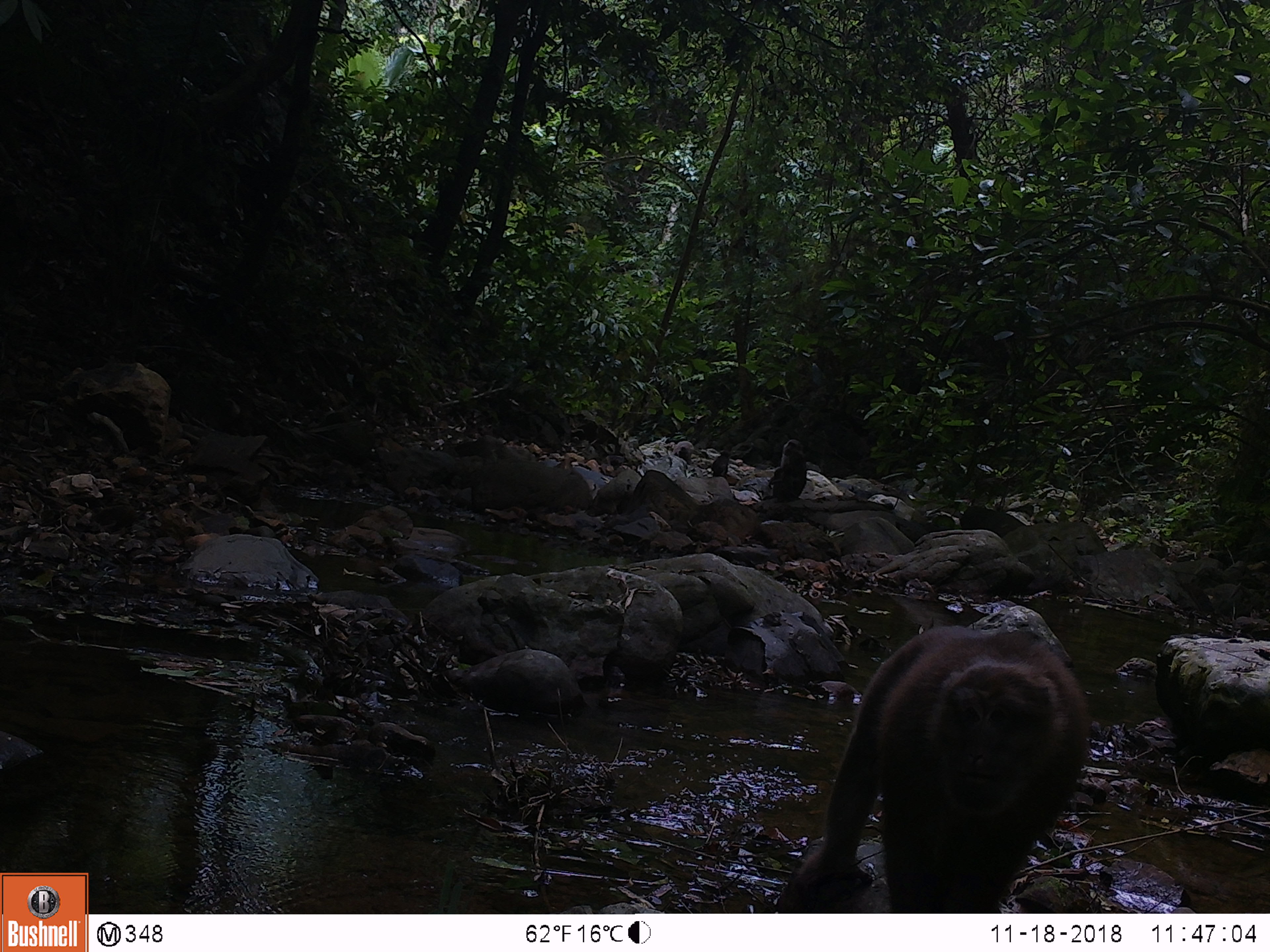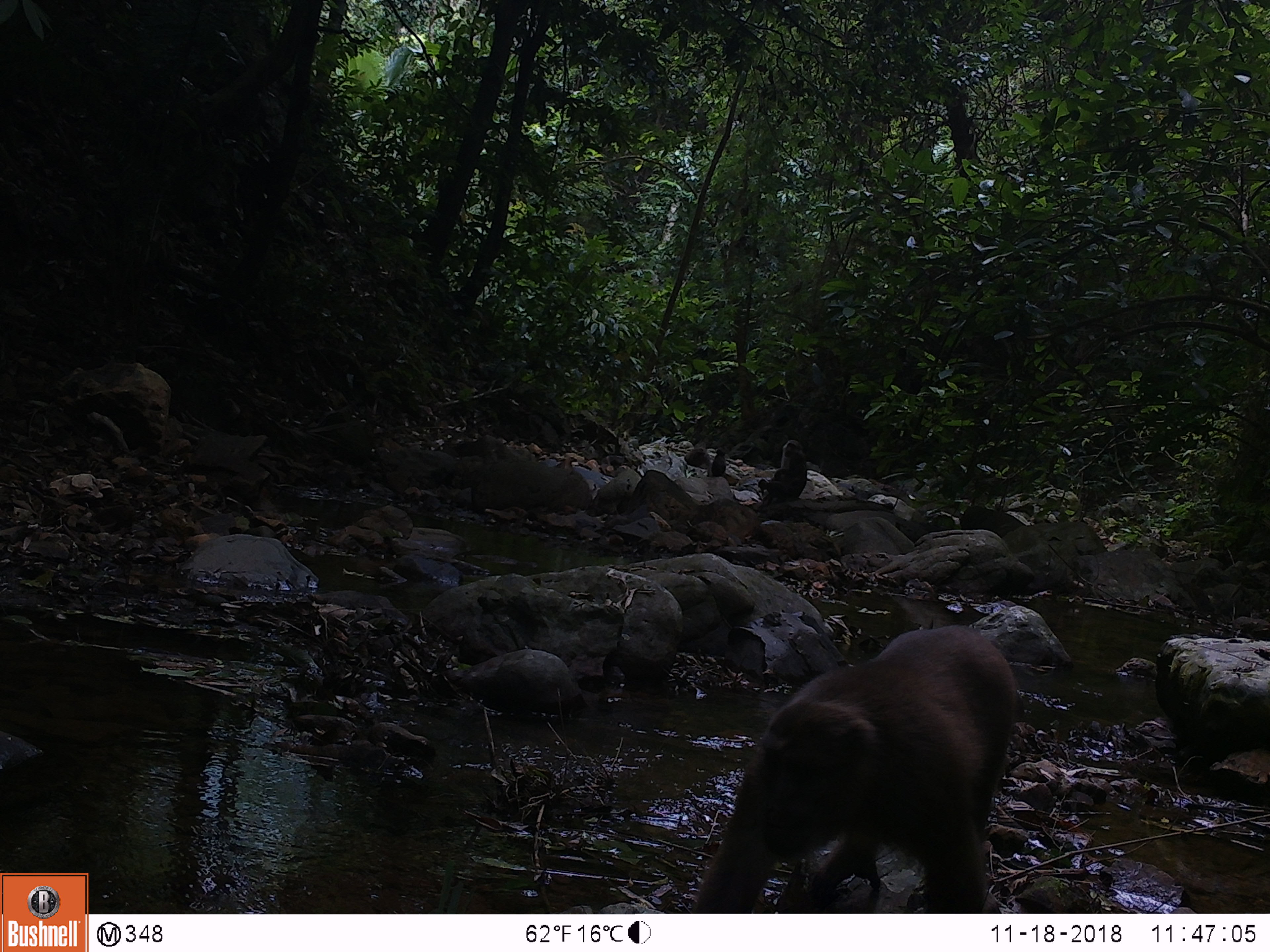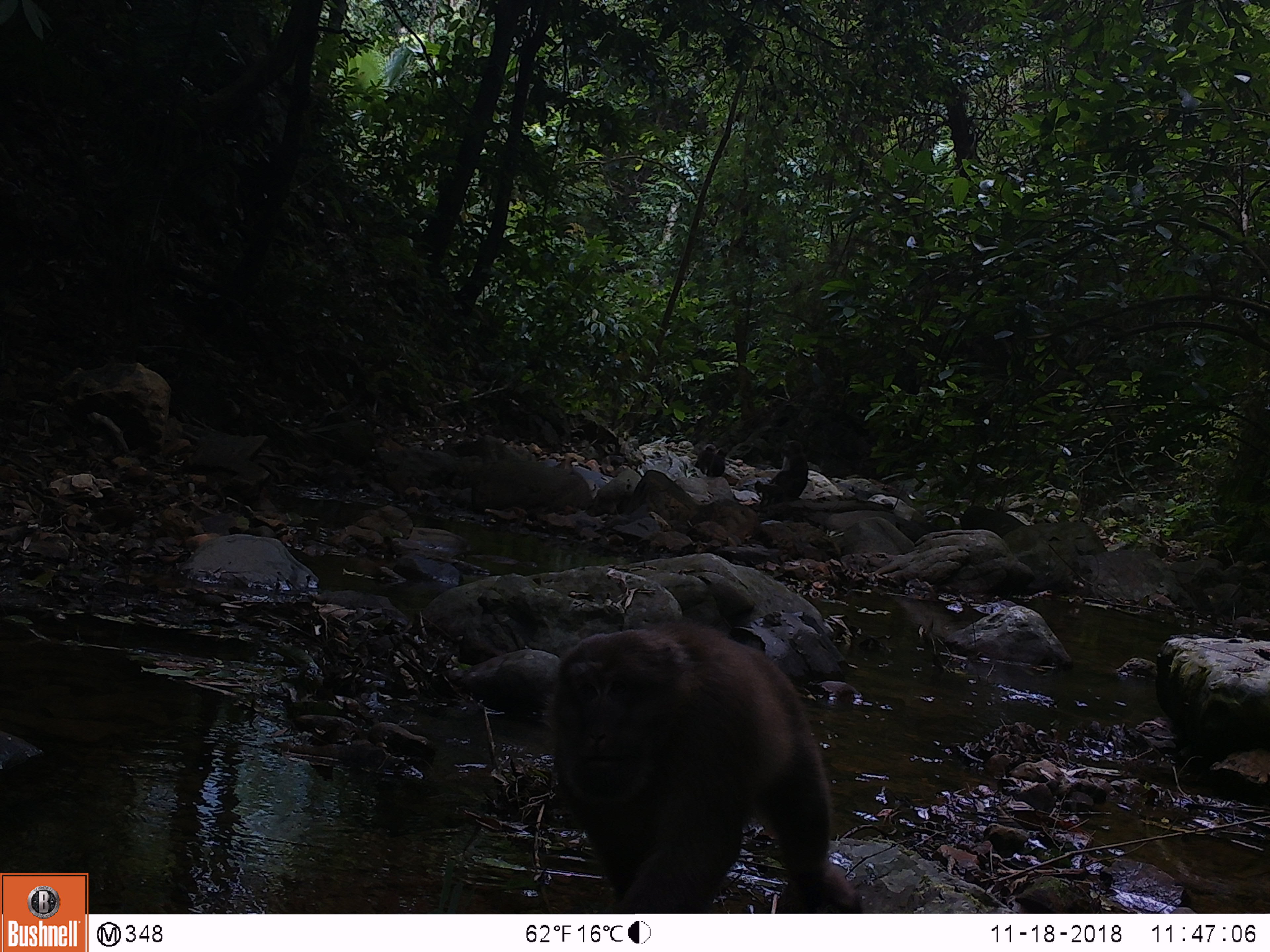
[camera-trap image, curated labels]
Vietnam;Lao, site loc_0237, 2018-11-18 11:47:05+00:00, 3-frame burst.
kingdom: Animalia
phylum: Chordata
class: Mammalia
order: Primates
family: Cercopithecidae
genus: Macaca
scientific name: Macaca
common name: macaques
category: assam or rhesus macaque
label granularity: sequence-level